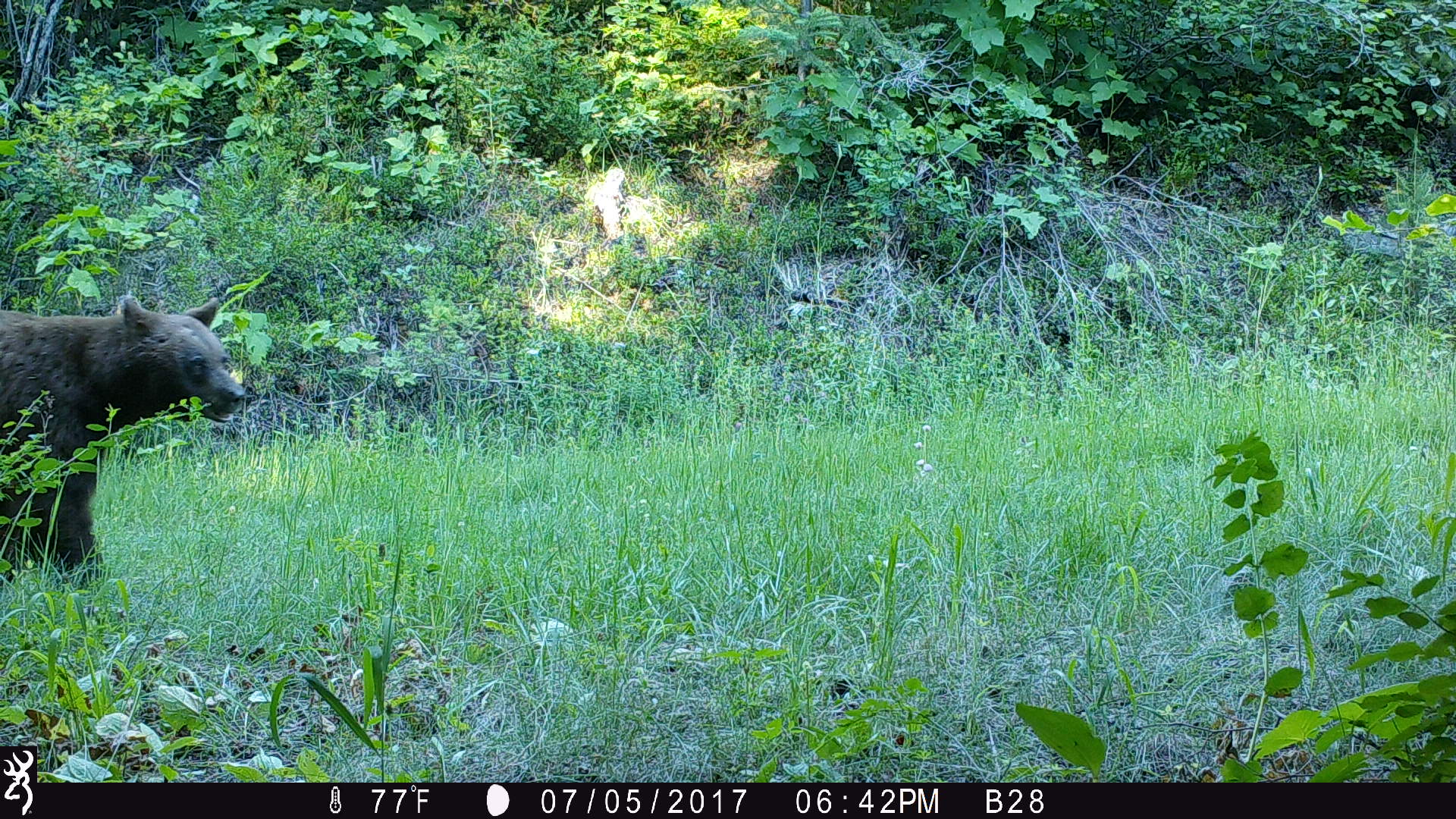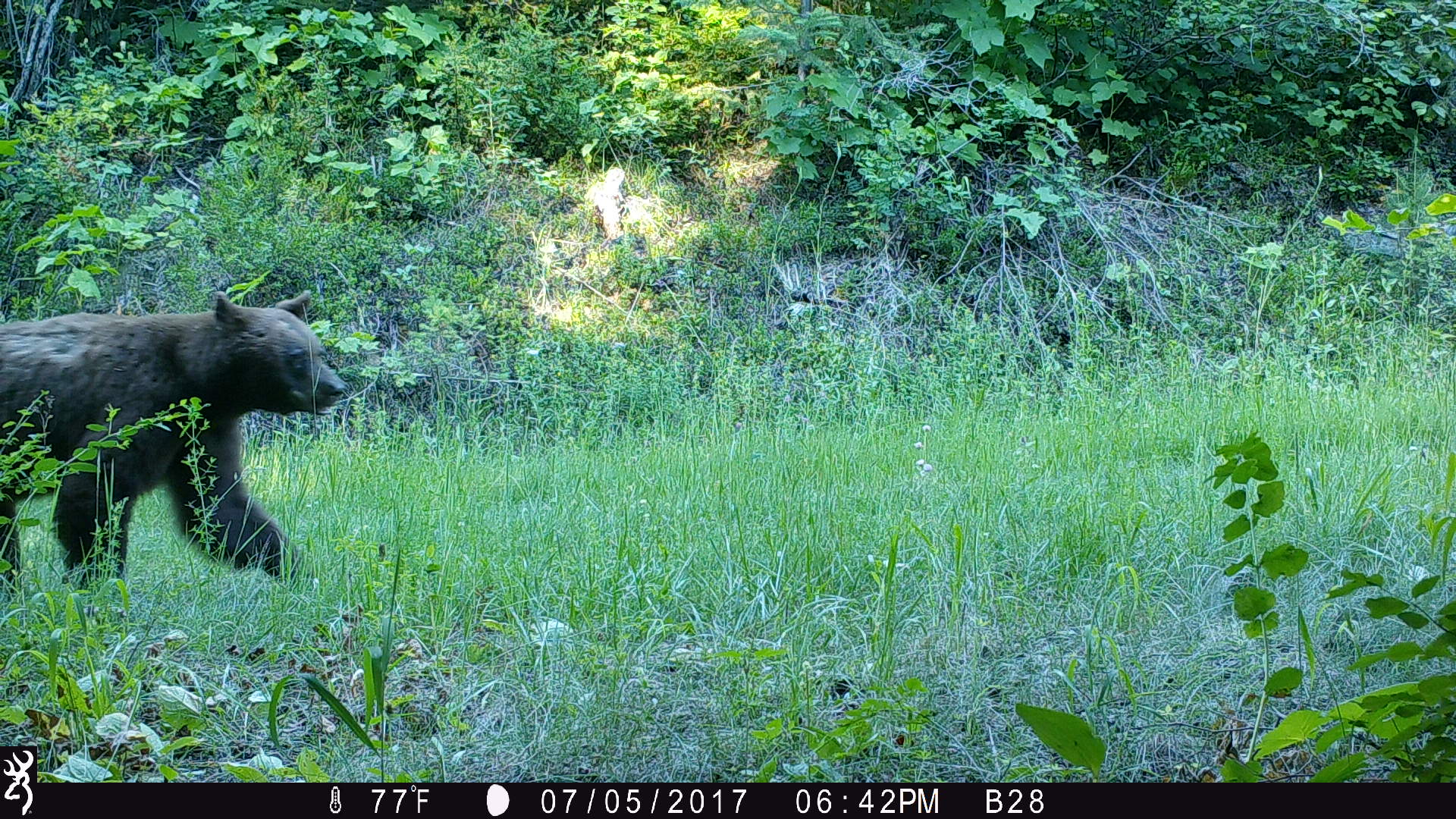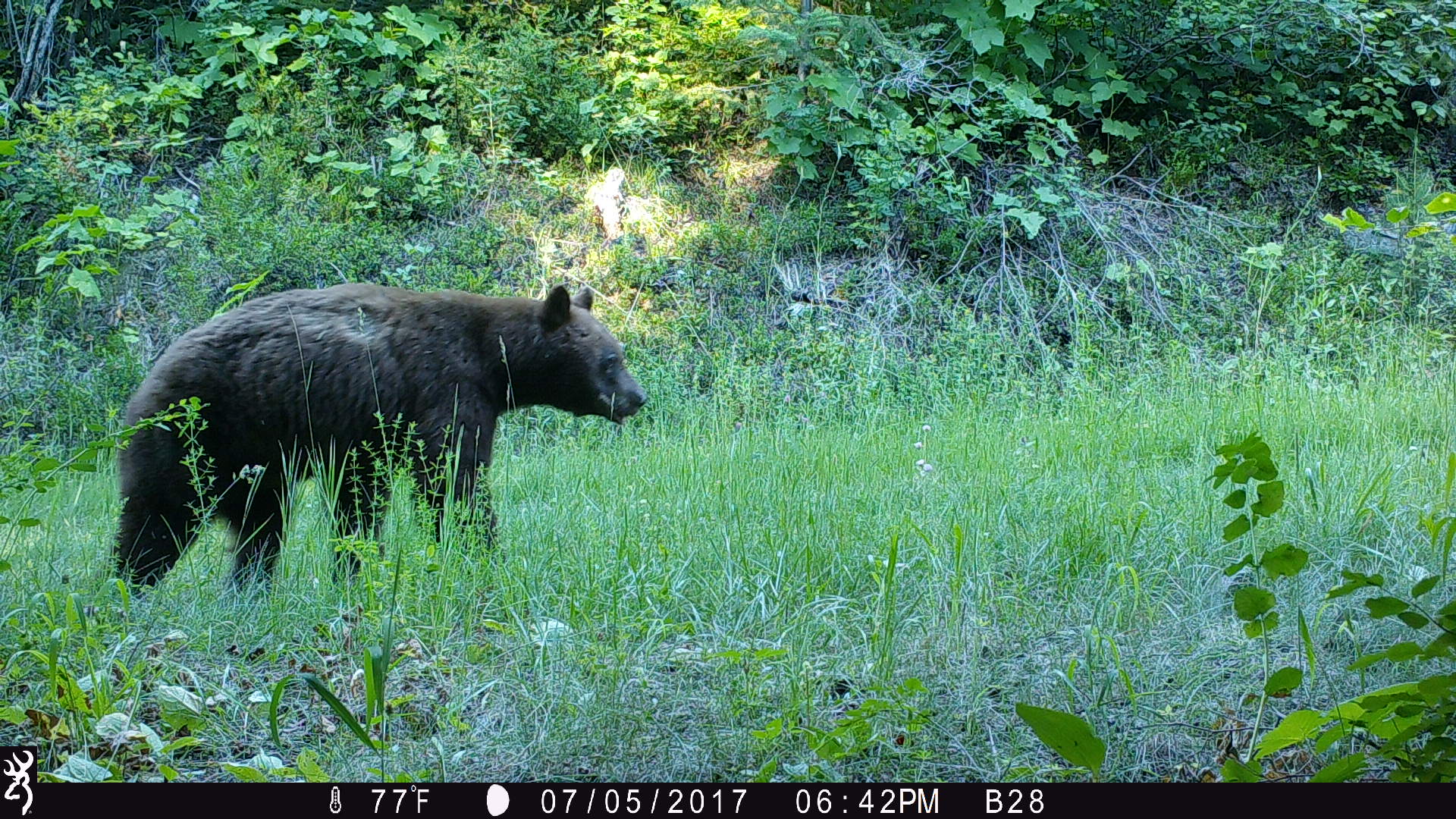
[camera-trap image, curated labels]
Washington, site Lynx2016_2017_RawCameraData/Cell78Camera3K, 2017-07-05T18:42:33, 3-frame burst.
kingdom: Animalia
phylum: Chordata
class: Mammalia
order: Carnivora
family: Ursidae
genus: Ursus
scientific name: Ursus americanus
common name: american black bear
Ursus americanus (american black bear). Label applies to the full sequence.